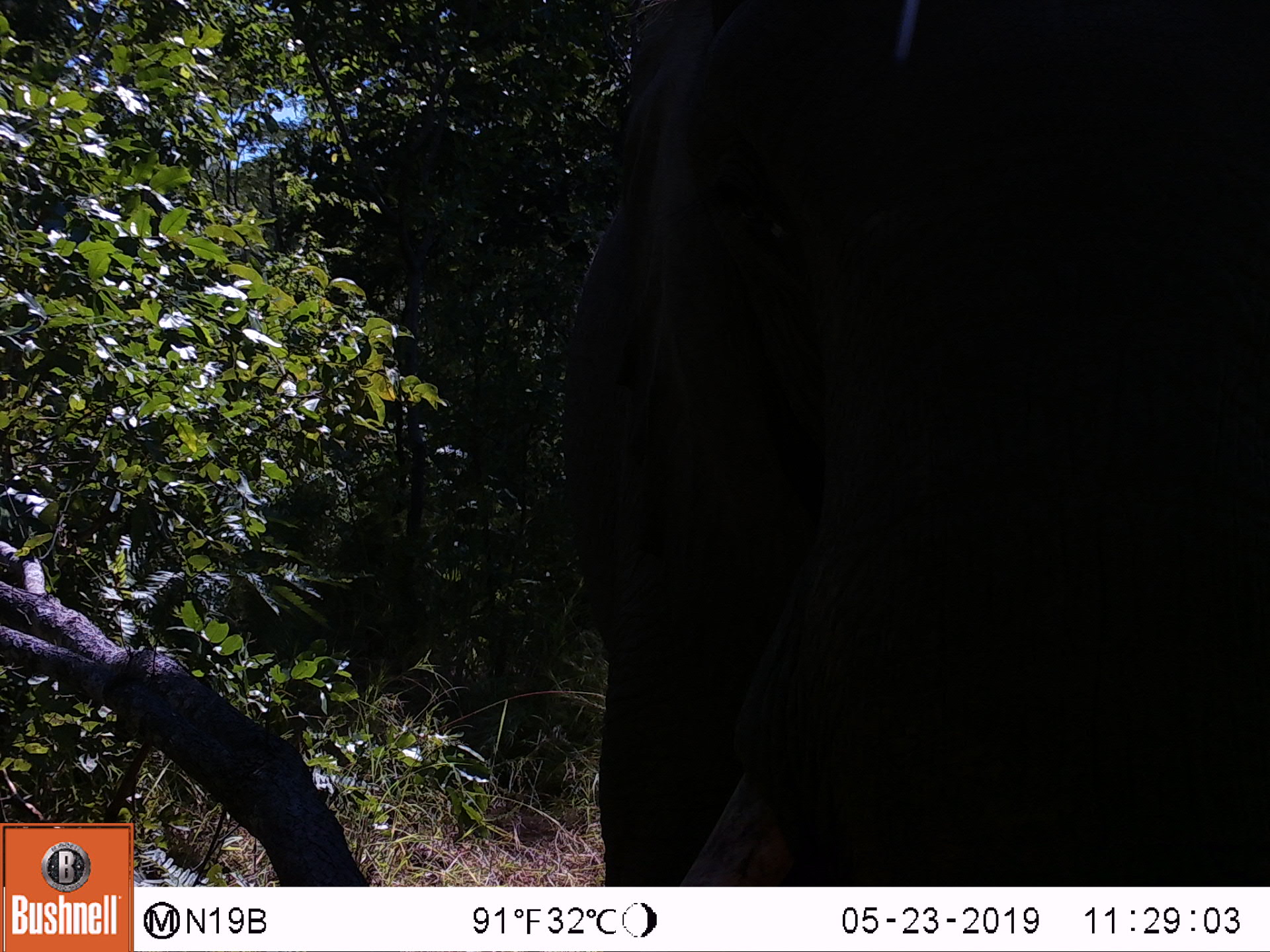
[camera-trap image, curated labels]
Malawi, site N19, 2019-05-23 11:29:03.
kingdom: Animalia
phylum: Chordata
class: Mammalia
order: Proboscidea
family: Elephantidae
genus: Loxodonta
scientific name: Loxodonta africana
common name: african savanna elephant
African savanna elephant (Loxodonta africana), count 1.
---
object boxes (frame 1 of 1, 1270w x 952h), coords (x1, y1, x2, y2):
african savanna elephant: (568, 1, 1265, 880)